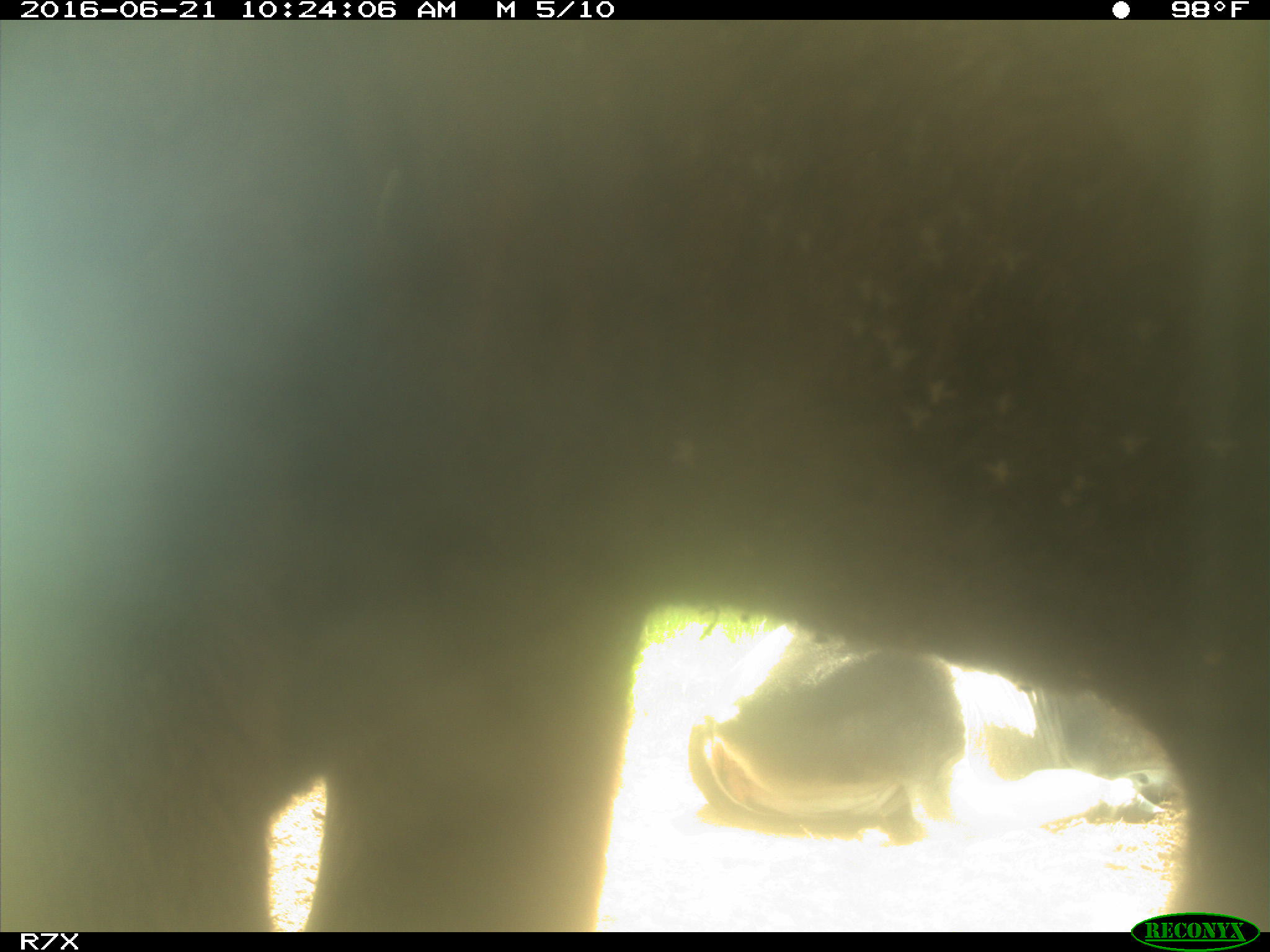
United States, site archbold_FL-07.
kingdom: Animalia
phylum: Chordata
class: Mammalia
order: Artiodactyla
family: Bovidae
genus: Bos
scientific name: Bos taurus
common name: domestic cow